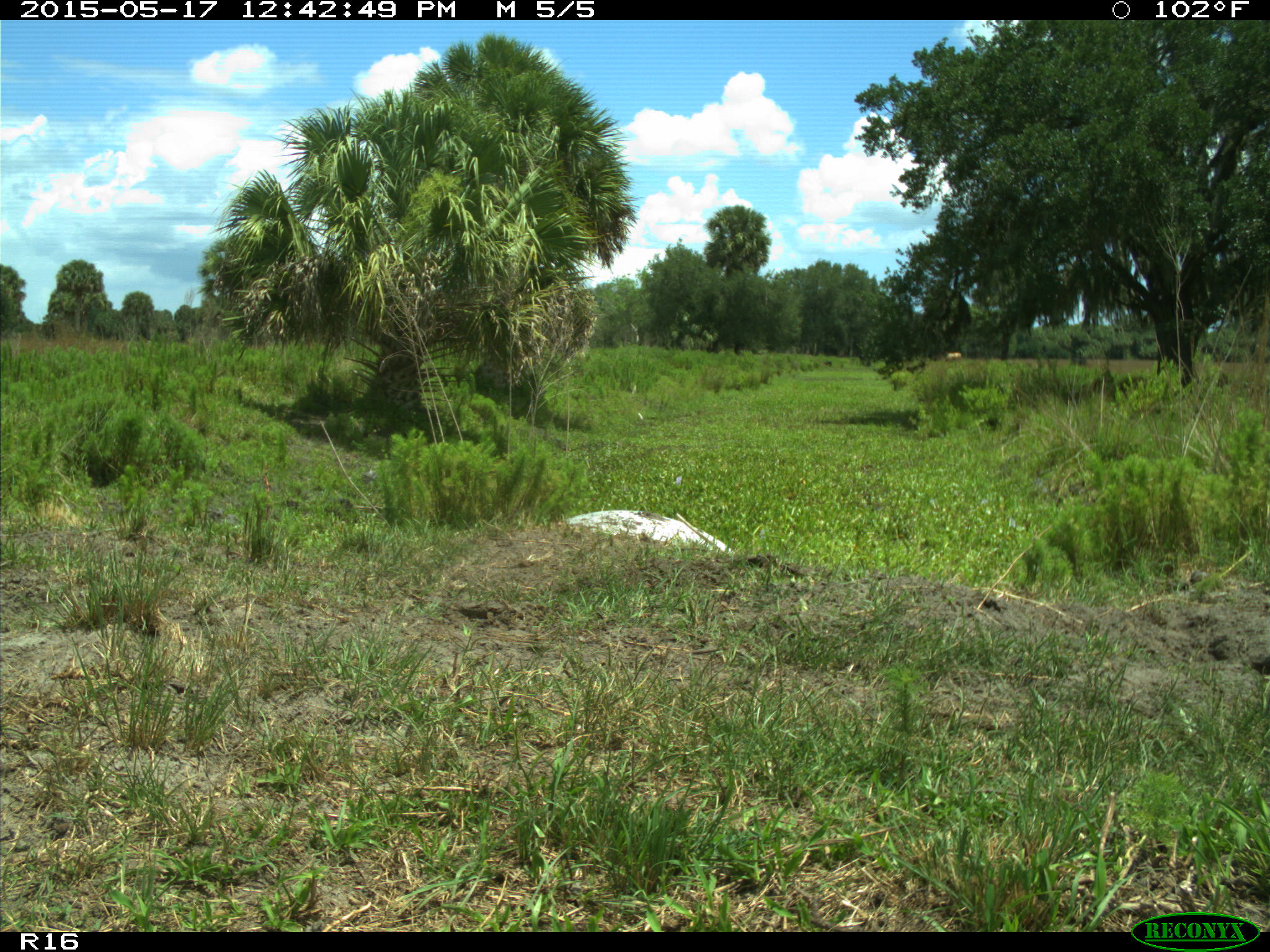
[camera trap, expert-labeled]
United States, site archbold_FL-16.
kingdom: Animalia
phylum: Chordata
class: Mammalia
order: Artiodactyla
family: Bovidae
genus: Bos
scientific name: Bos taurus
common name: domestic cow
Bos taurus (domestic cow).